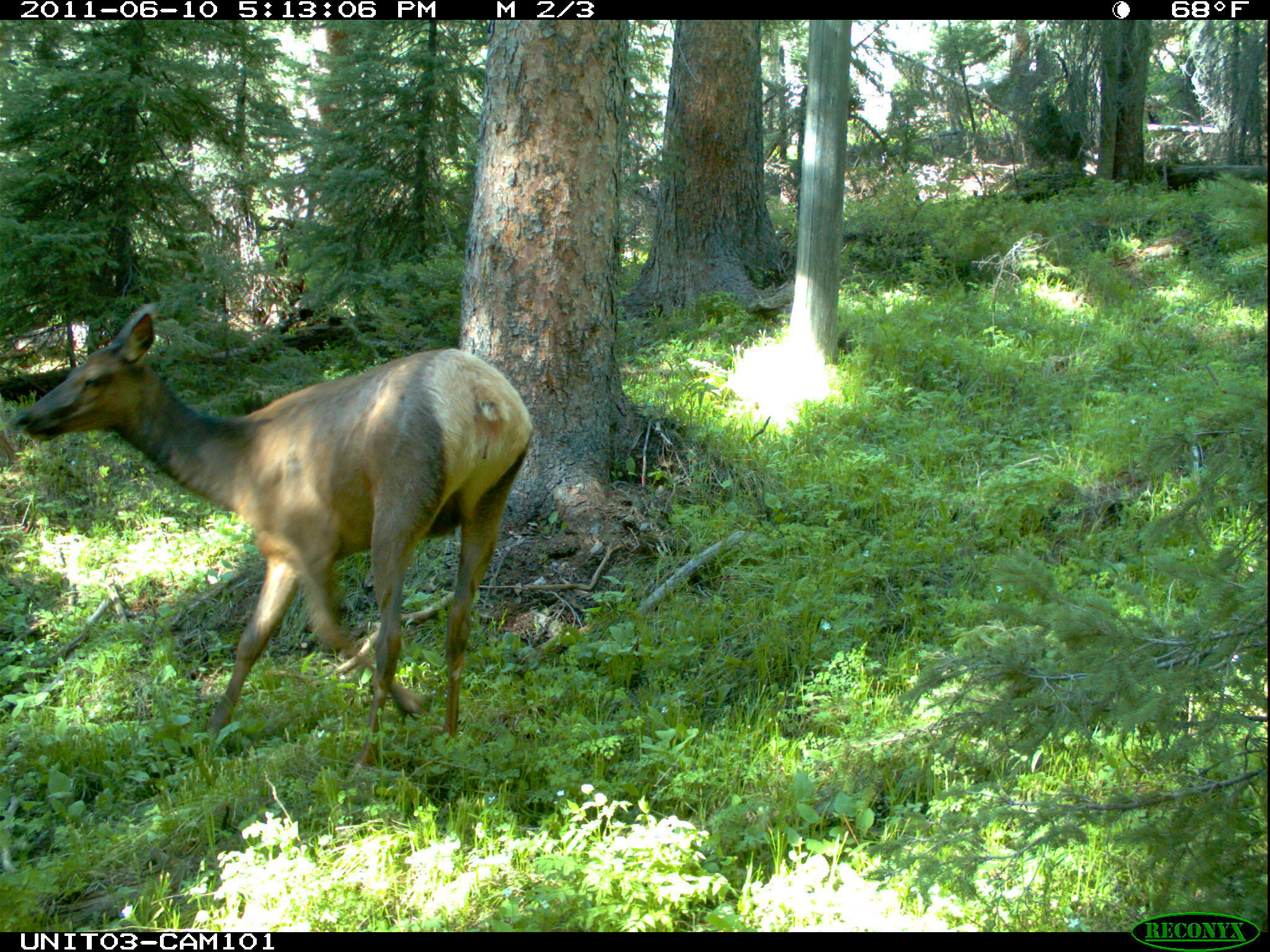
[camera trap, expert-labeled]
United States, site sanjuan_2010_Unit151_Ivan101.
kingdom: Animalia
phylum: Chordata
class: Mammalia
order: Artiodactyla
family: Cervidae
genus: Cervus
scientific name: Cervus elaphus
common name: red deer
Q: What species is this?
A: Cervus elaphus (red deer).